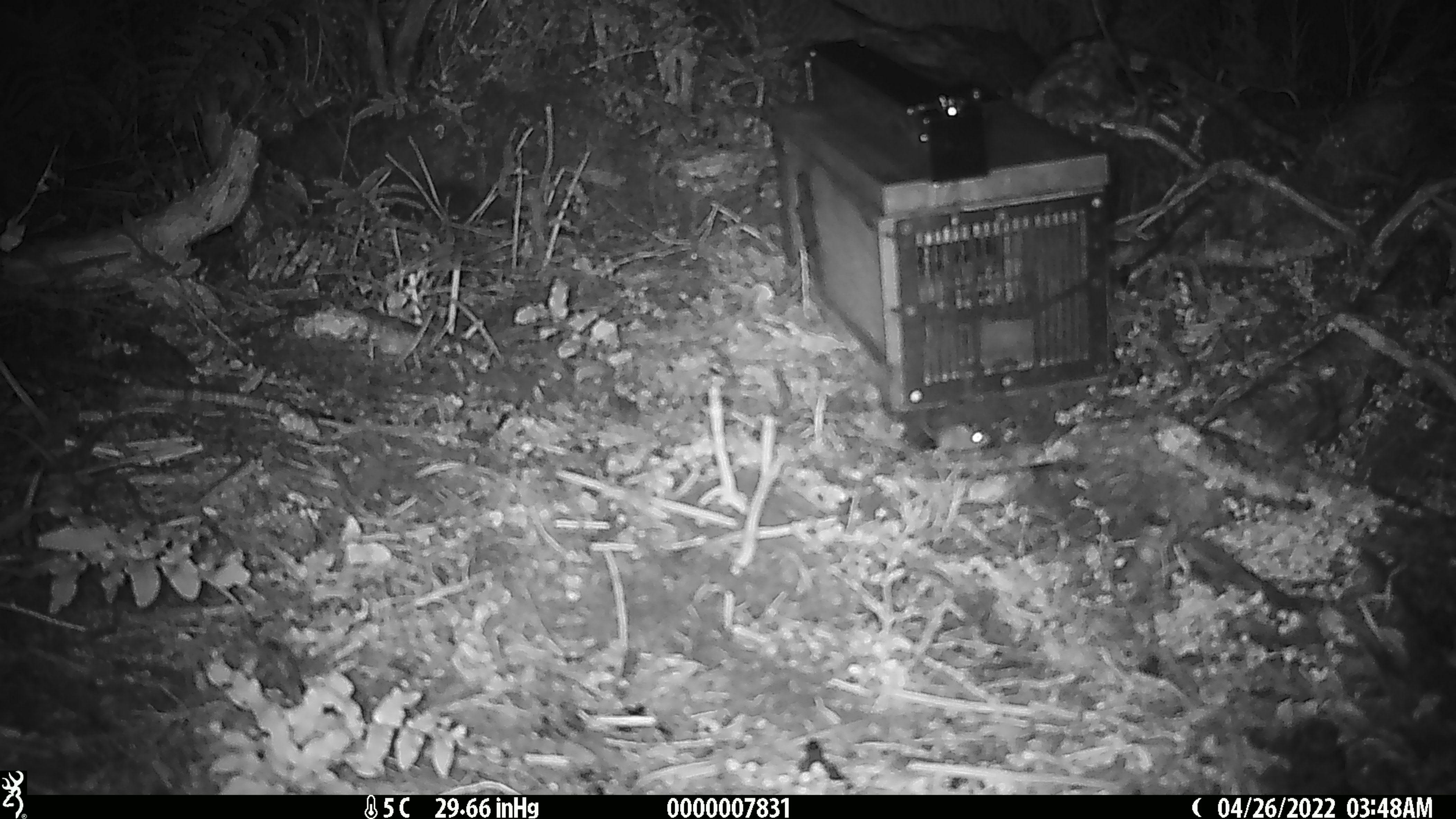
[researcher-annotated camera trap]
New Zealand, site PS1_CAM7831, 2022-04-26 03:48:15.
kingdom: Animalia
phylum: Chordata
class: Mammalia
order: Rodentia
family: Muridae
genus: Mus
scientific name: Mus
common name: mouse